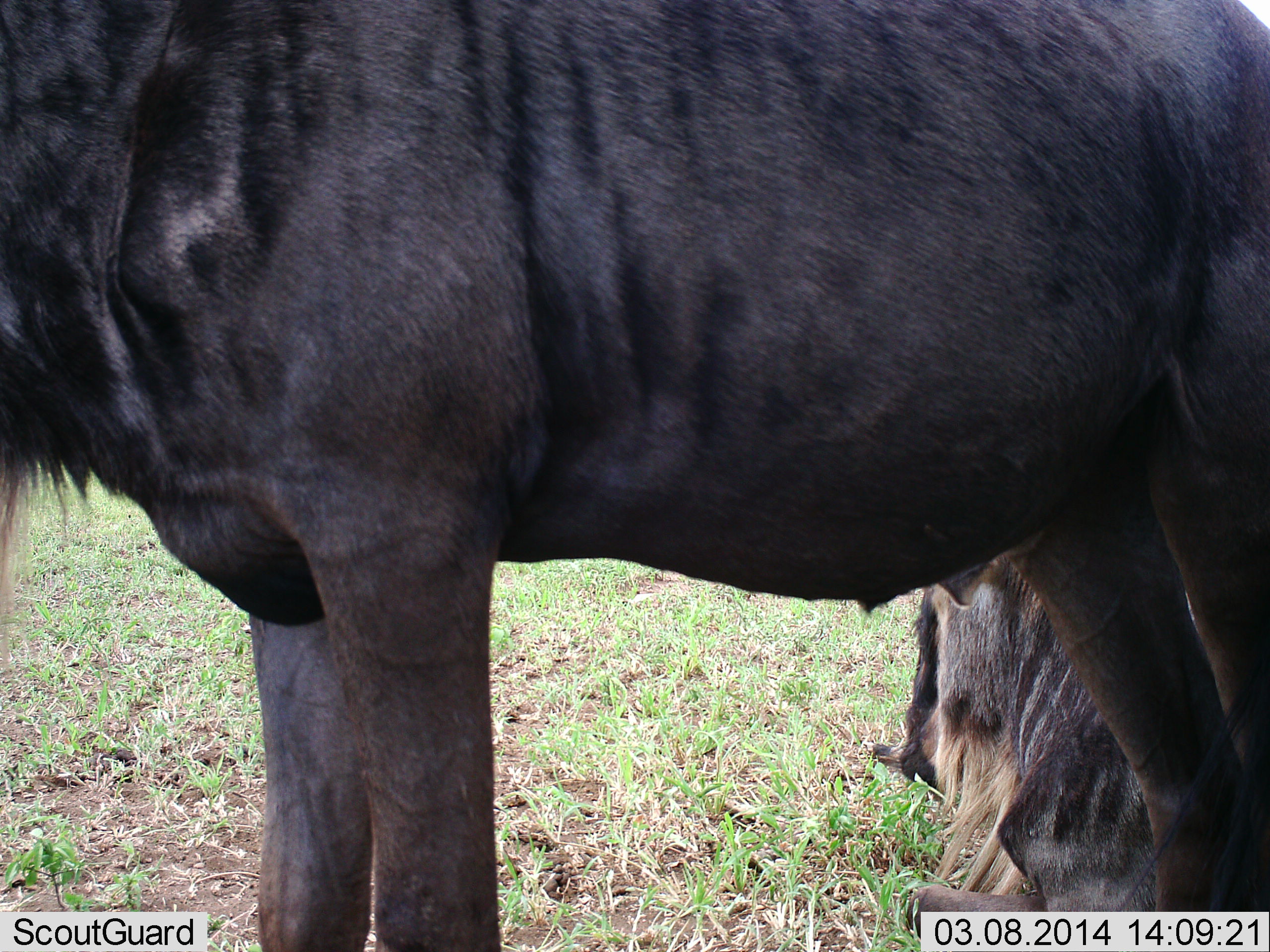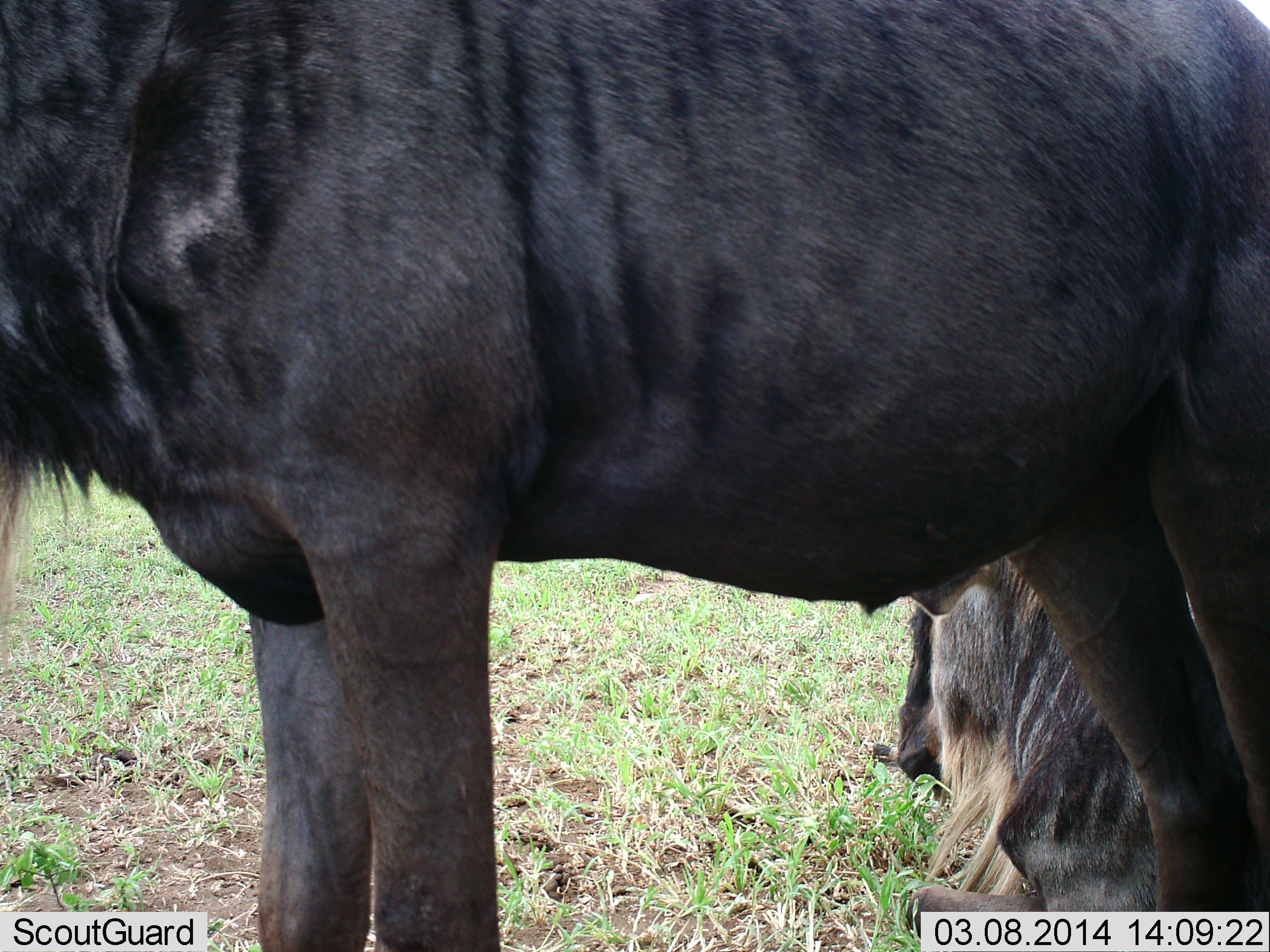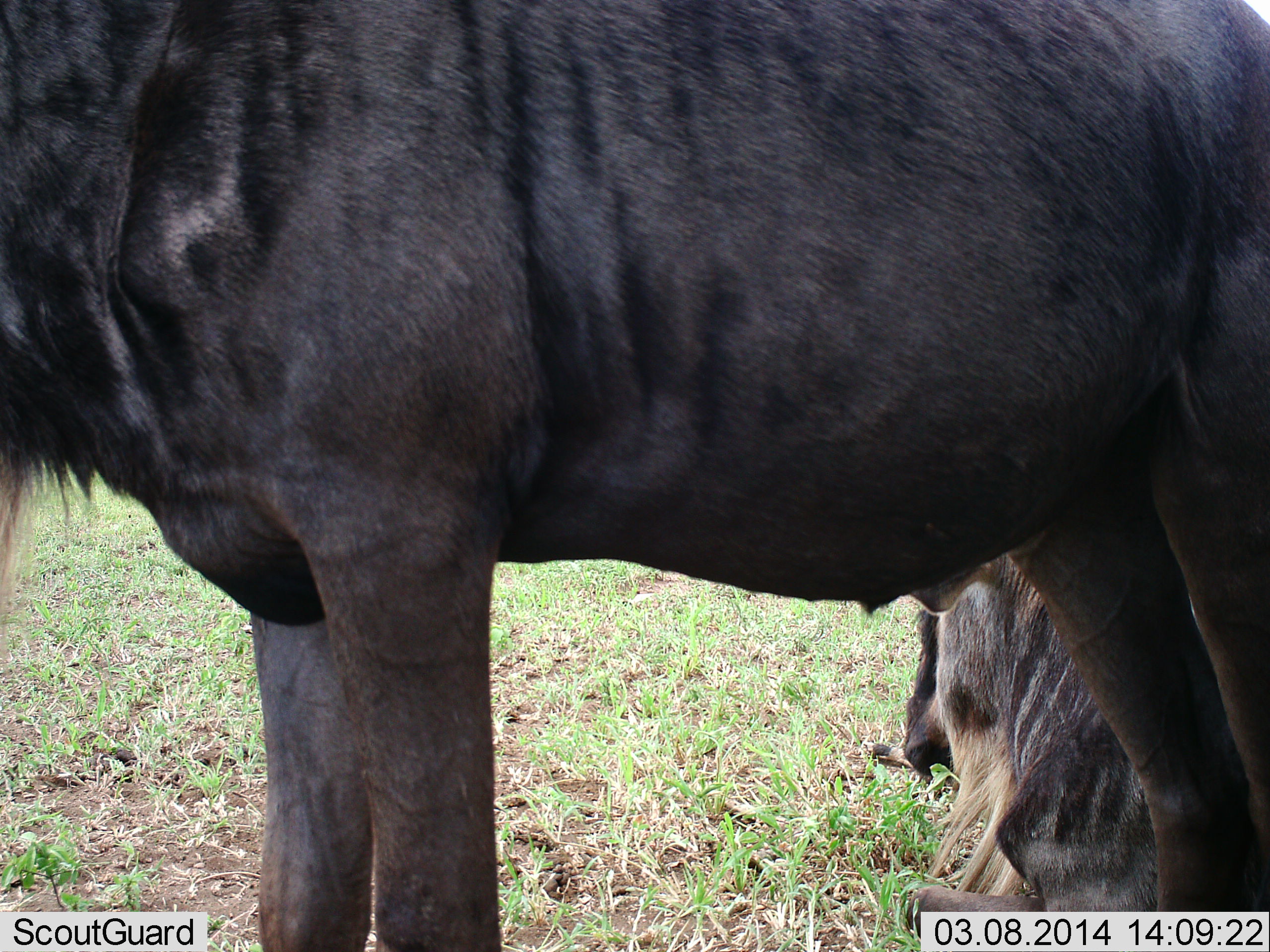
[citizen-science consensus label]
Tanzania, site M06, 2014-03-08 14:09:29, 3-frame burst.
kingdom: Animalia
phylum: Chordata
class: Mammalia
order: Artiodactyla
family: Bovidae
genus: Connochaetes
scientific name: Connochaetes taurinus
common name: blue wildebeest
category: wildebeest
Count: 2.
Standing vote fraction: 90%.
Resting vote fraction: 100%.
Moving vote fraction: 0%.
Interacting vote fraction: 0%.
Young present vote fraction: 0%.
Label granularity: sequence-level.